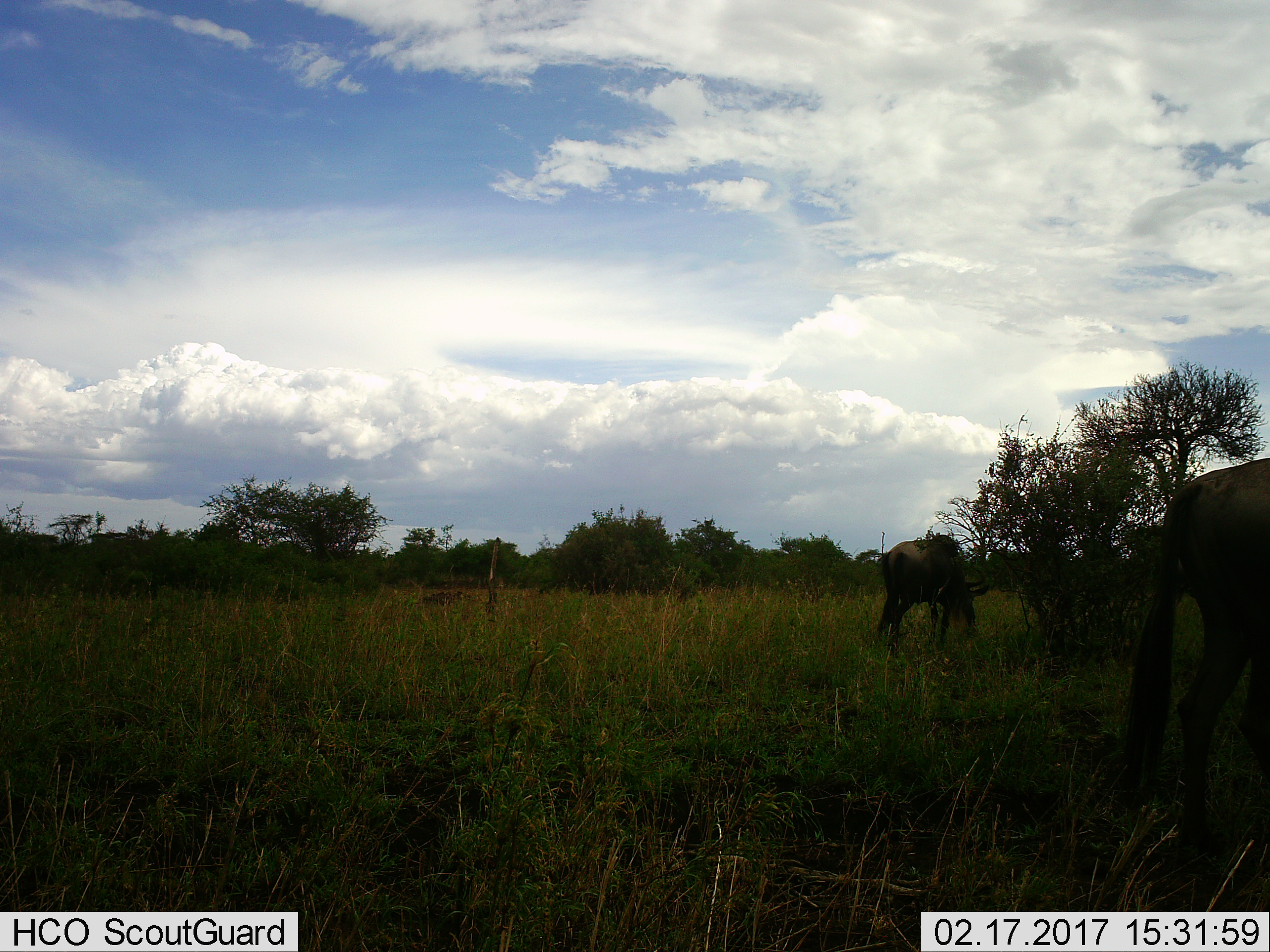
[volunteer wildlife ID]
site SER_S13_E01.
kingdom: Animalia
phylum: Chordata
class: Mammalia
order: Artiodactyla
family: Bovidae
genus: Connochaetes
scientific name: Connochaetes taurinus taurinus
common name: blue wildebeest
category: wildebeestblue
Wildebeestblue (blue wildebeest) (Connochaetes taurinus taurinus), count 2. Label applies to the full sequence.